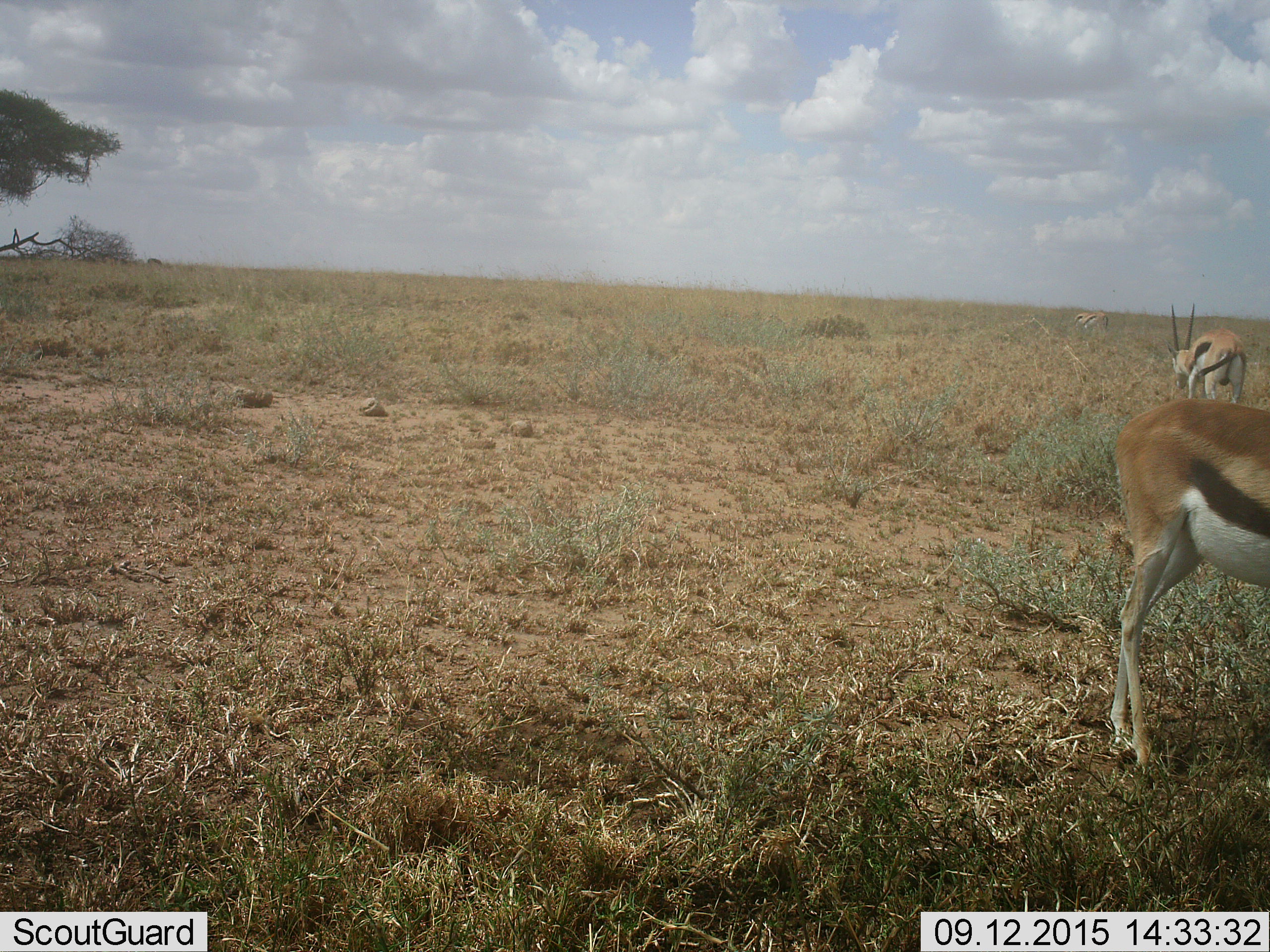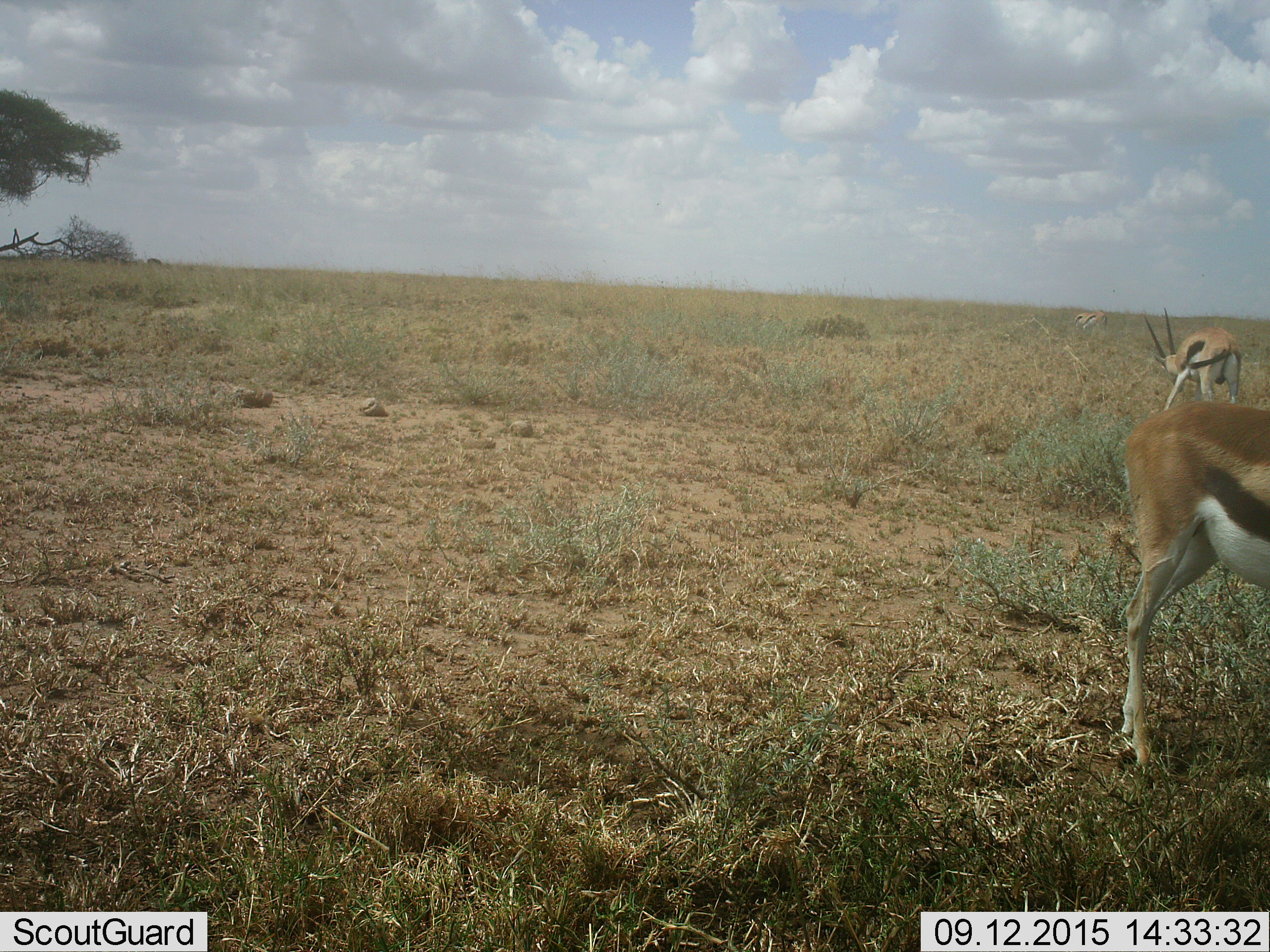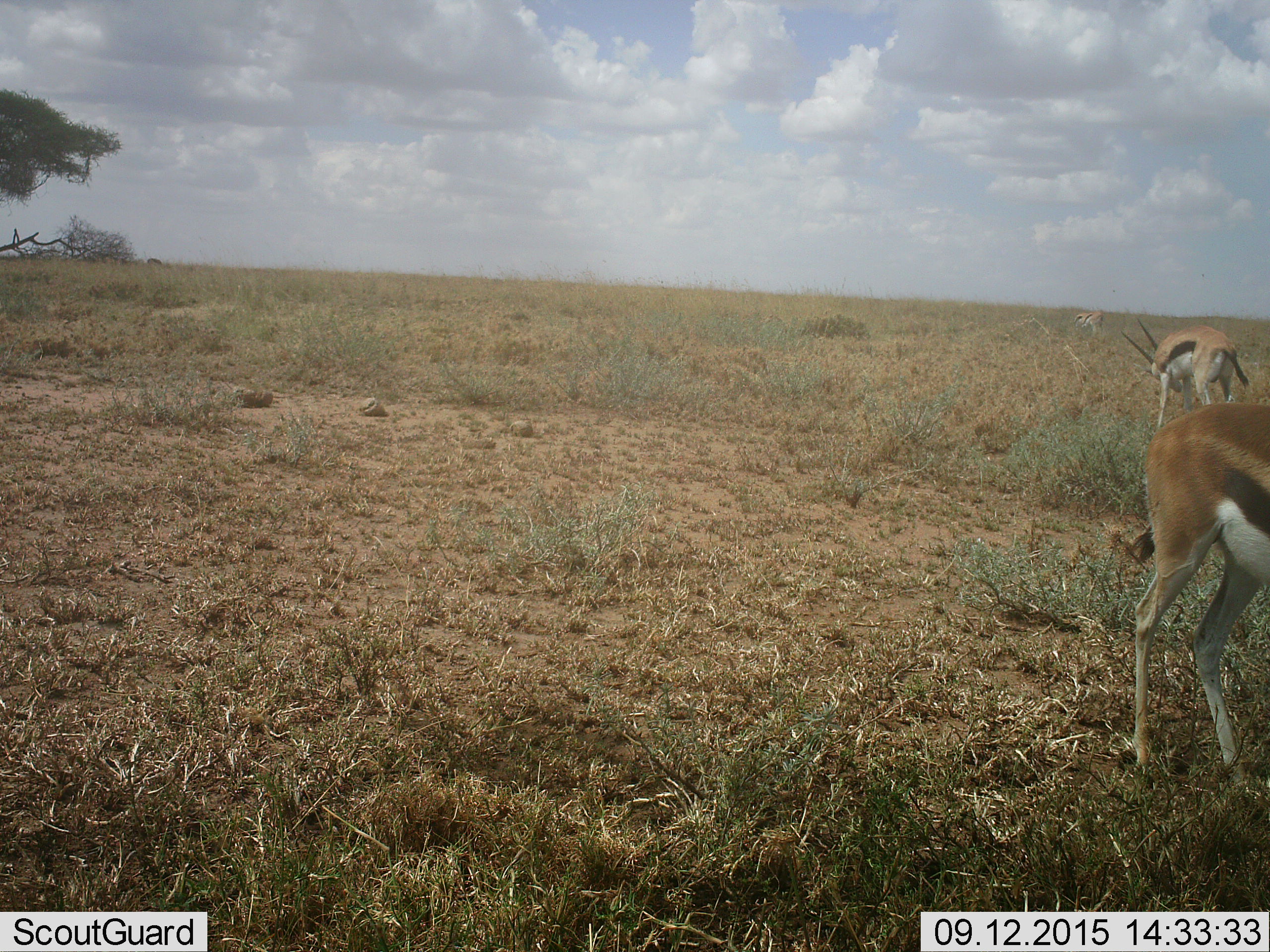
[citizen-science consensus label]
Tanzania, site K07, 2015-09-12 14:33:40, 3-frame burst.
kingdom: Animalia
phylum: Chordata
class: Mammalia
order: Artiodactyla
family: Bovidae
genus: Eudorcas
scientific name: Eudorcas thomsonii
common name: thomson's gazelle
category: gazellethomsons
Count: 4.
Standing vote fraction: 88%.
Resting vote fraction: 25%.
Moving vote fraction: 50%.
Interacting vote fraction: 0%.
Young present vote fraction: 0%.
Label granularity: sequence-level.